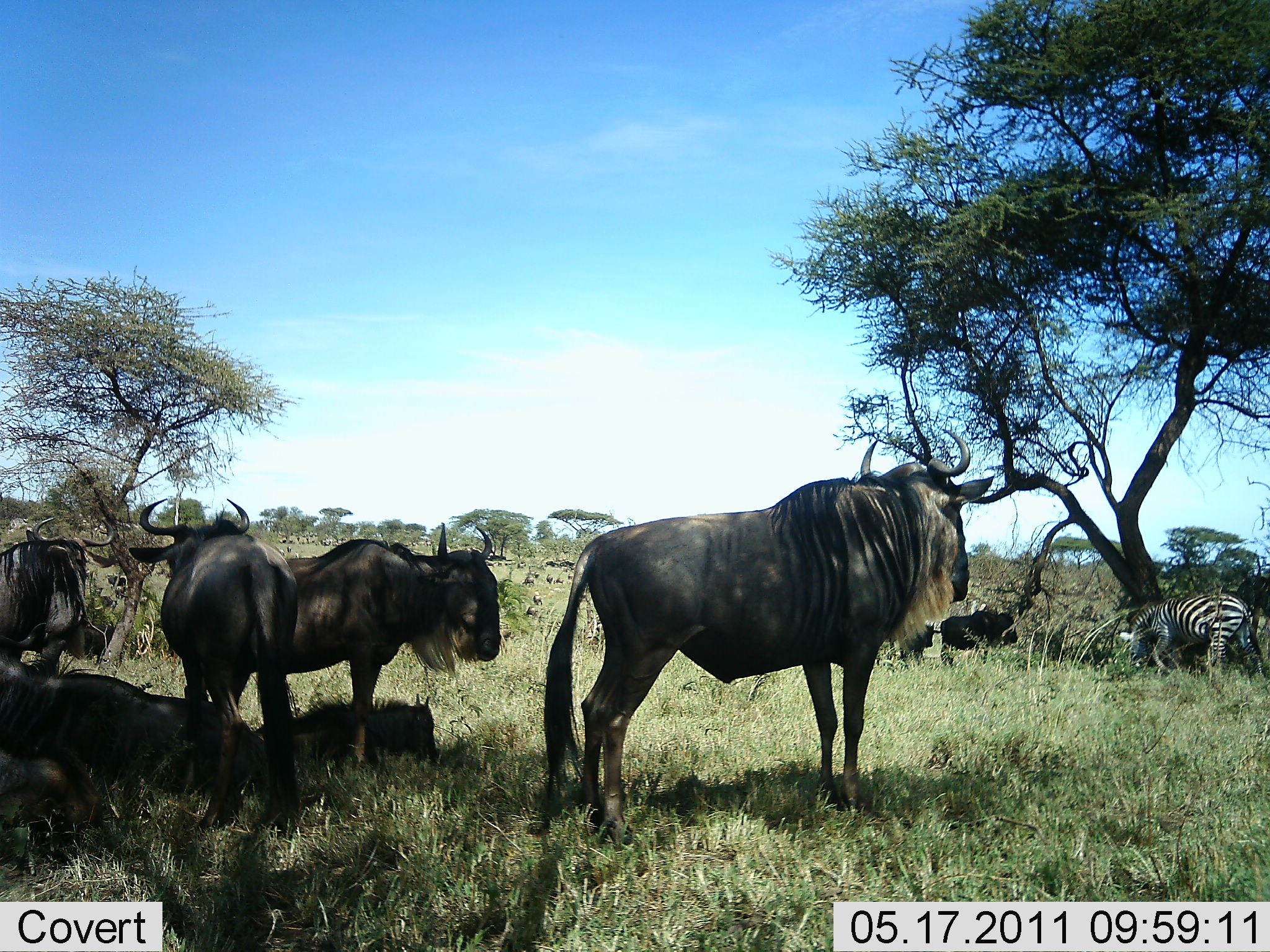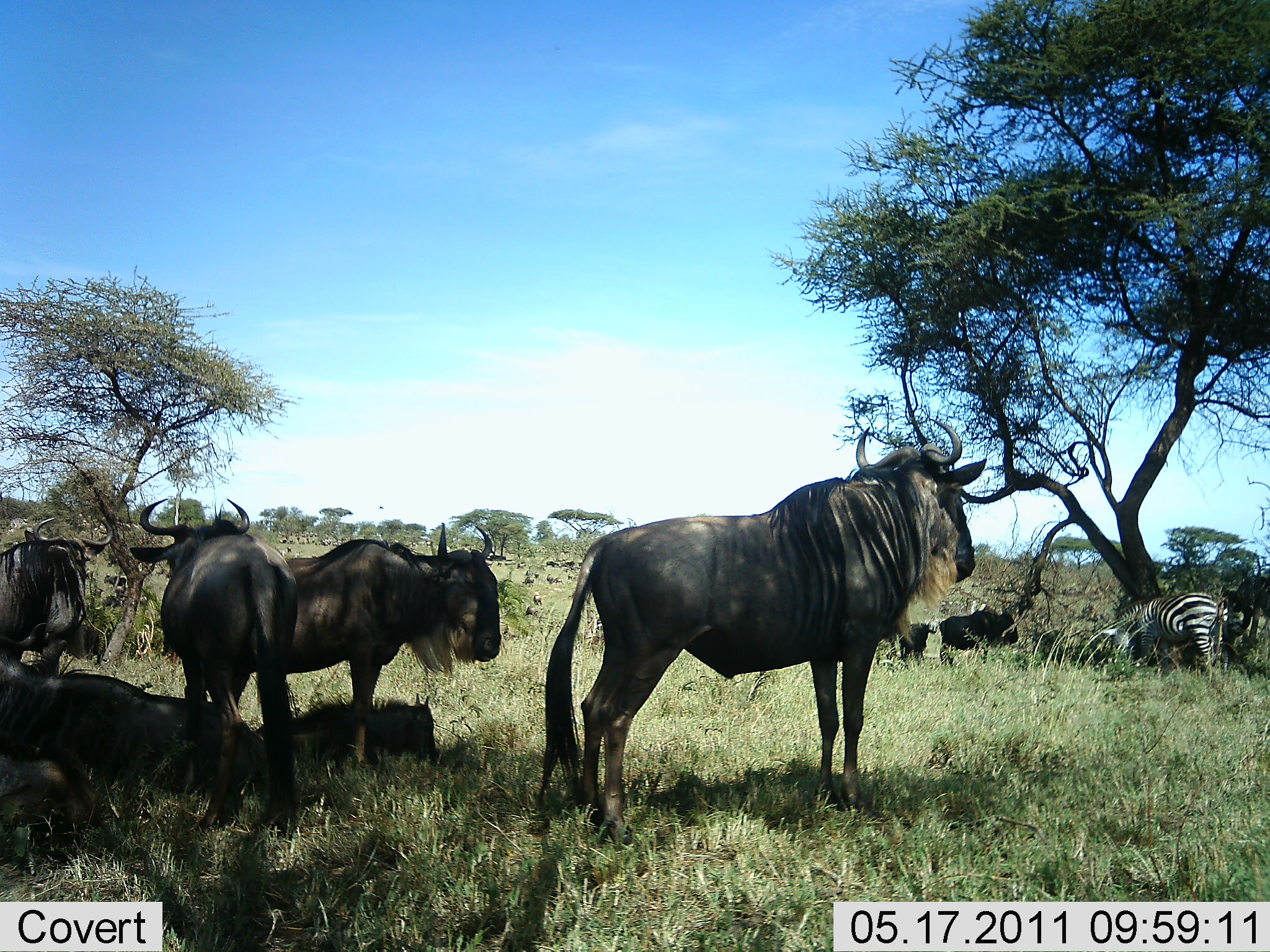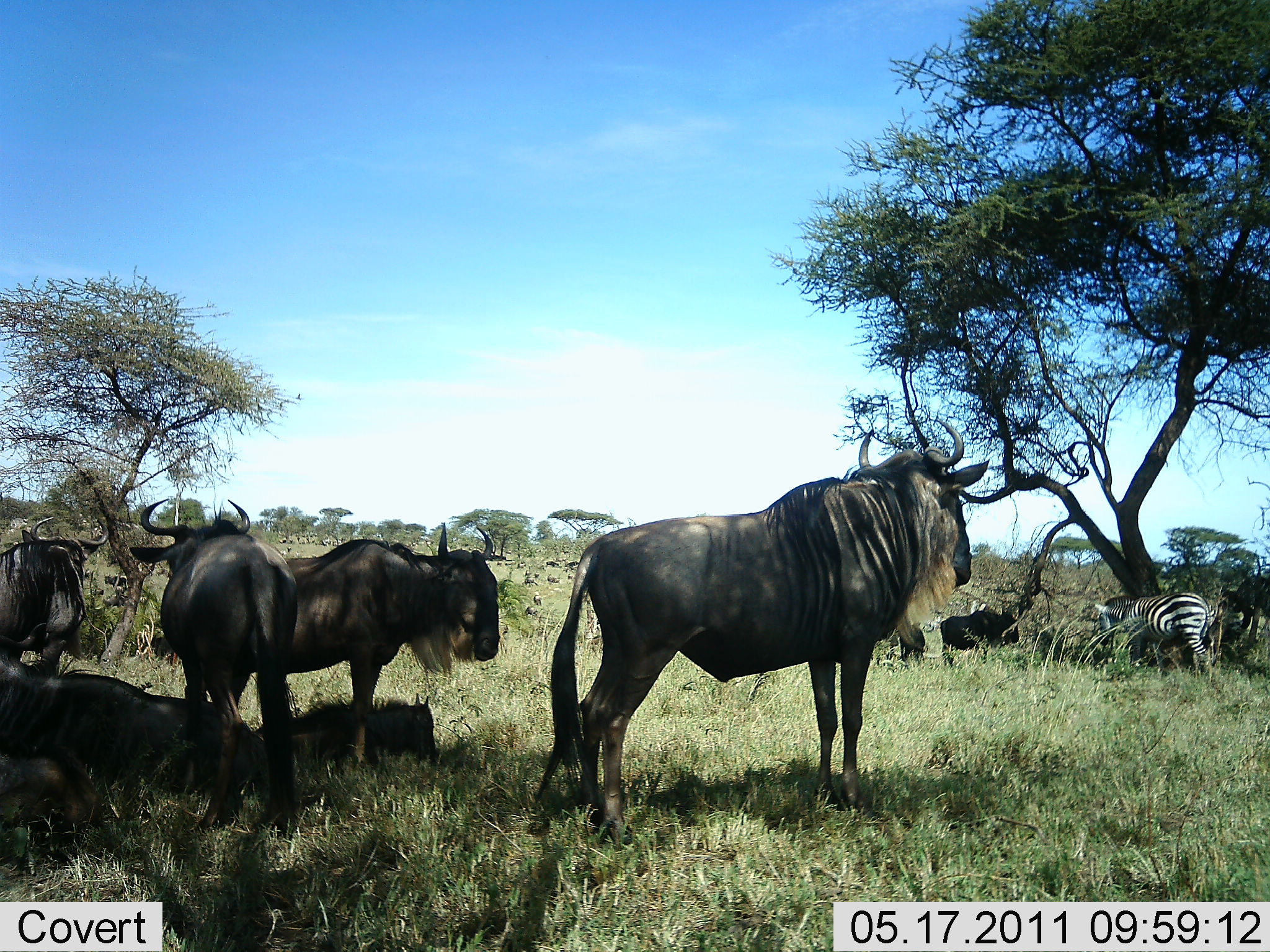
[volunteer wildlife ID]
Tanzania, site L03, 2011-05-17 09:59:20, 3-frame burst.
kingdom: Animalia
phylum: Chordata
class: Mammalia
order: Artiodactyla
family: Bovidae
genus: Connochaetes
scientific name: Connochaetes taurinus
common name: blue wildebeest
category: wildebeest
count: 6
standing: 100%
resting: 71%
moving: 7%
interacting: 14%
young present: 14%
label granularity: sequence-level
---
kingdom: Animalia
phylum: Chordata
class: Mammalia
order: Perissodactyla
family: Equidae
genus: Equus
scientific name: Equus quagga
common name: plains zebra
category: zebra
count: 1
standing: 54%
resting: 8%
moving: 8%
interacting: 8%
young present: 0%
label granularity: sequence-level